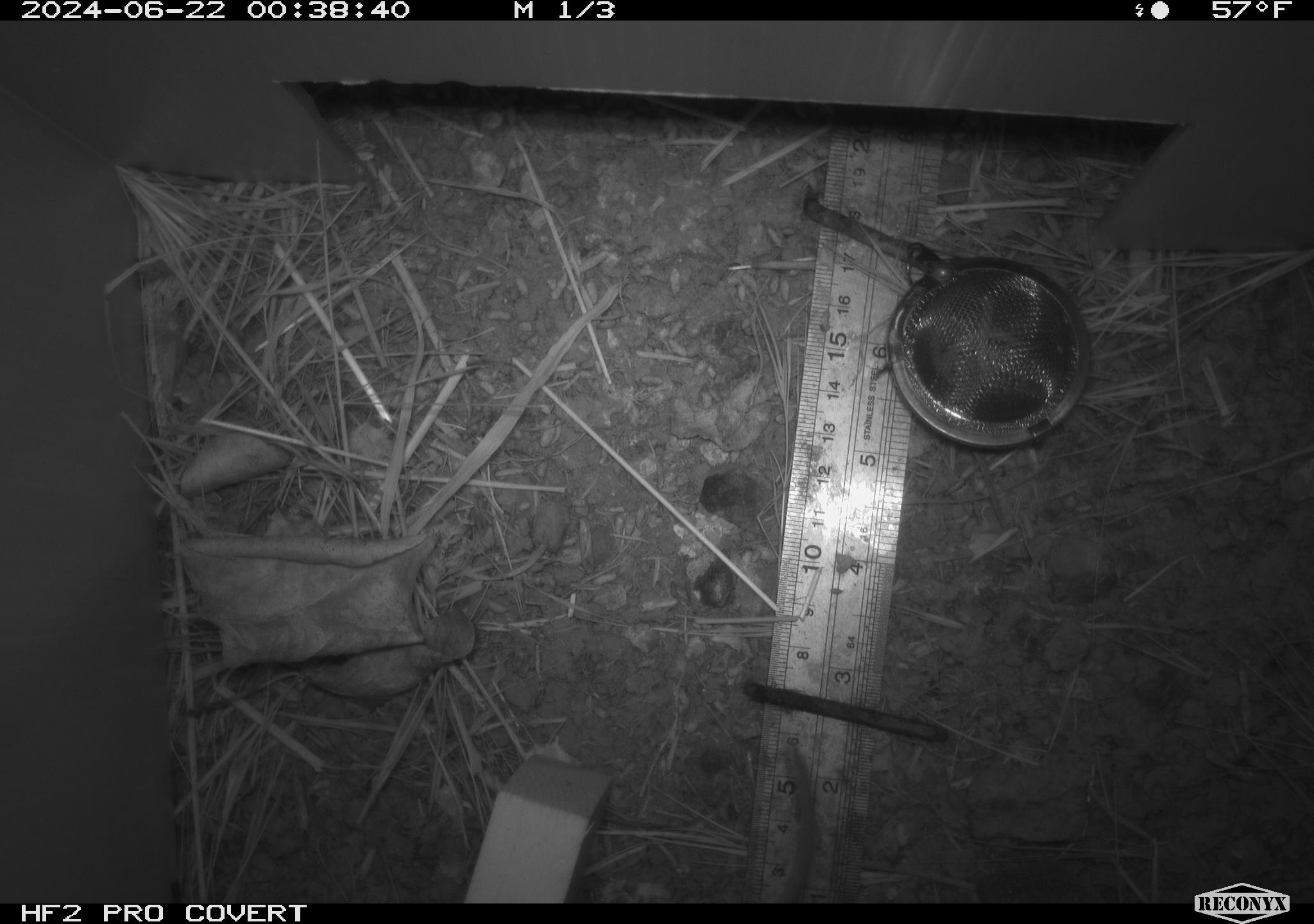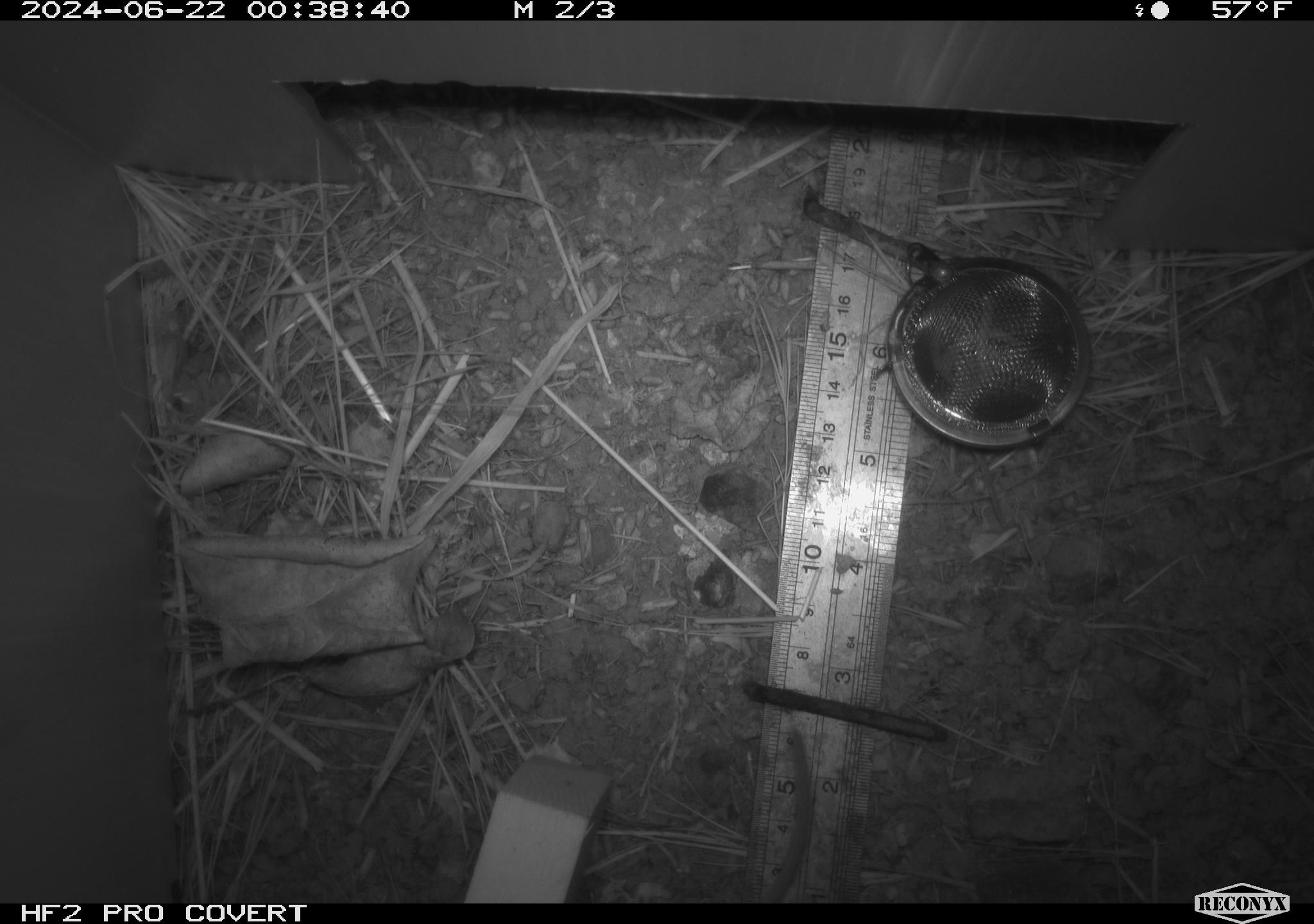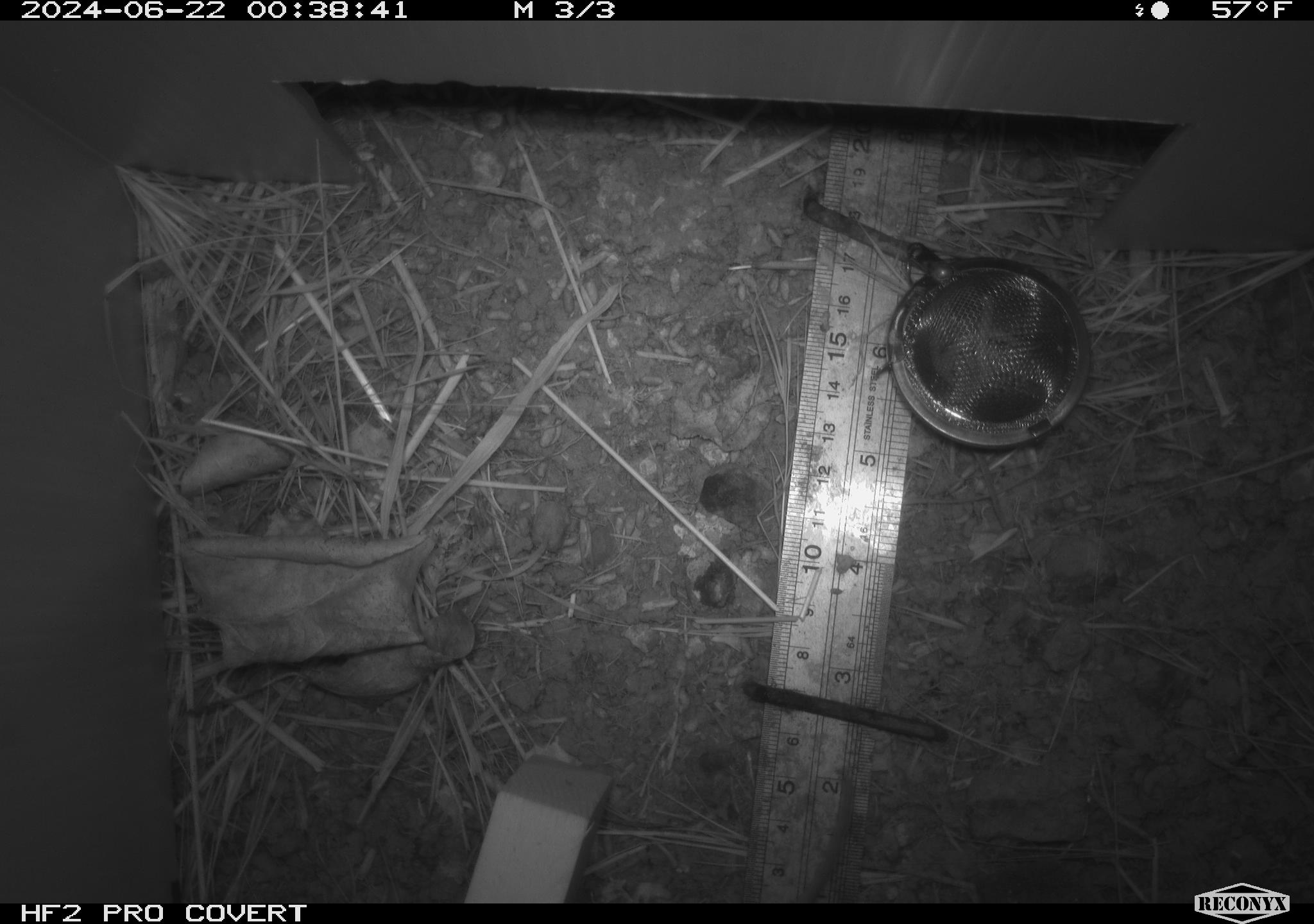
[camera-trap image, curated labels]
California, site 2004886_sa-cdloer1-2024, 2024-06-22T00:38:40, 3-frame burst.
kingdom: Animalia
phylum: Chordata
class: Mammalia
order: Rodentia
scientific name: Rodentia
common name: mouse species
Mouse species (Rodentia).